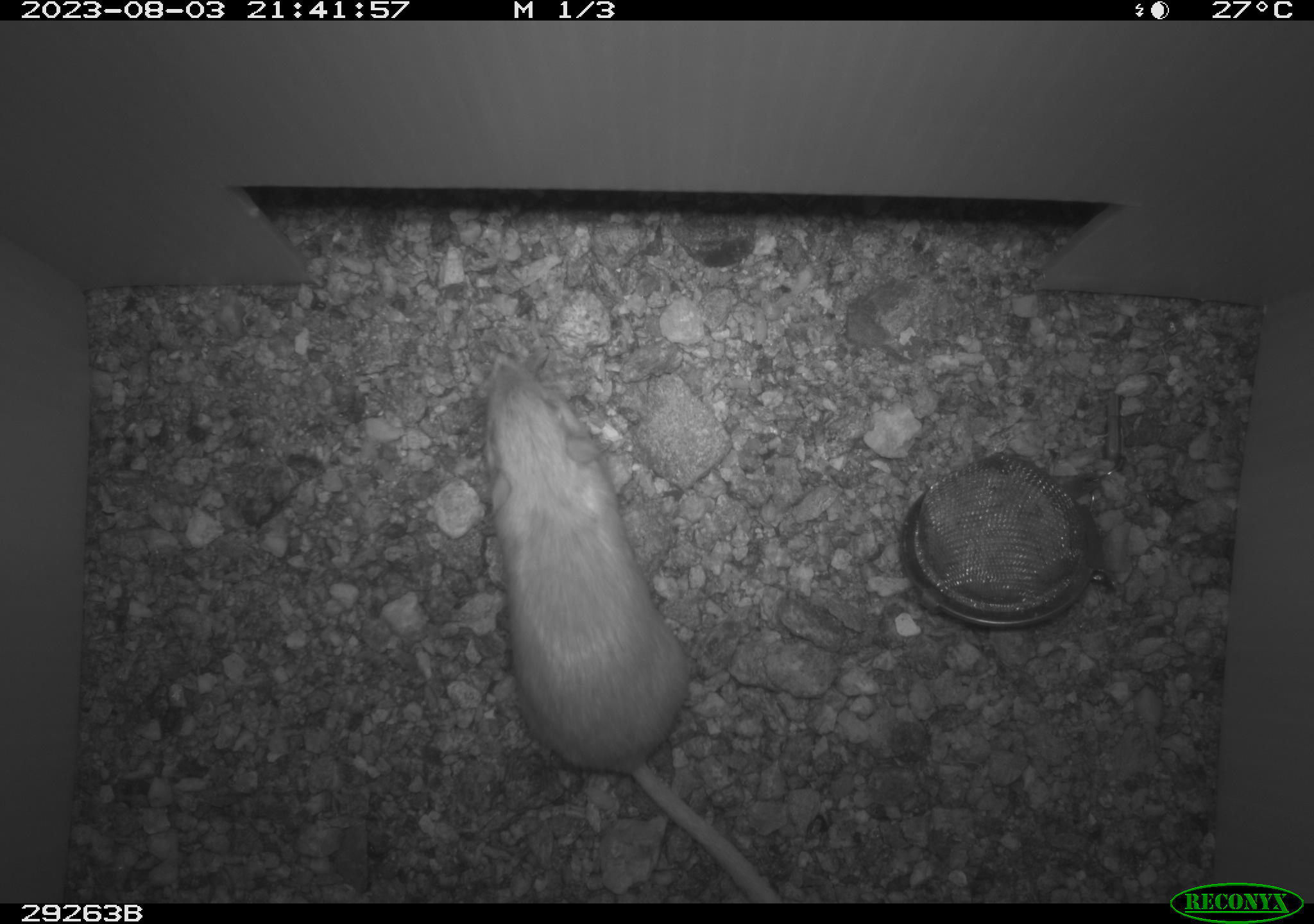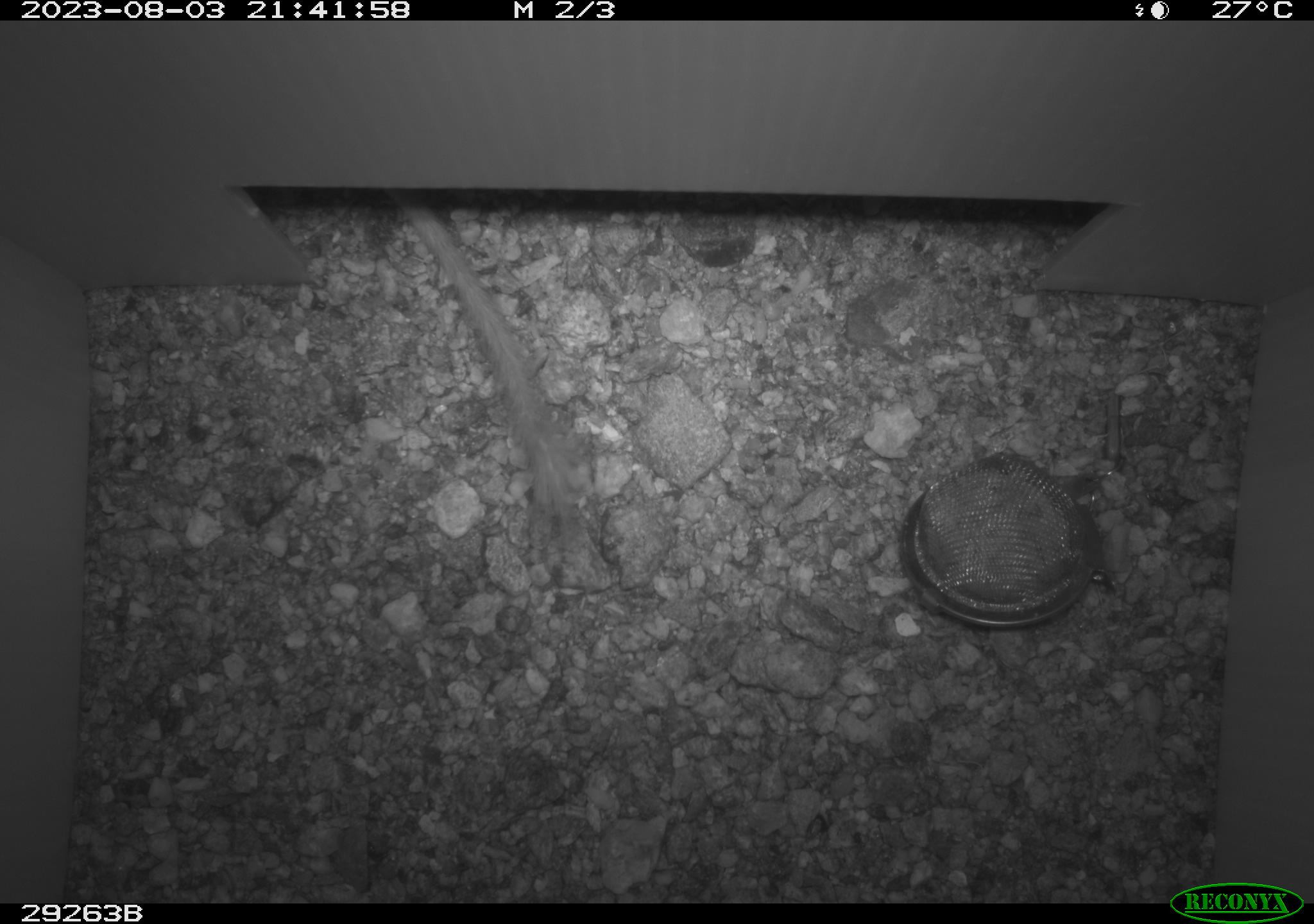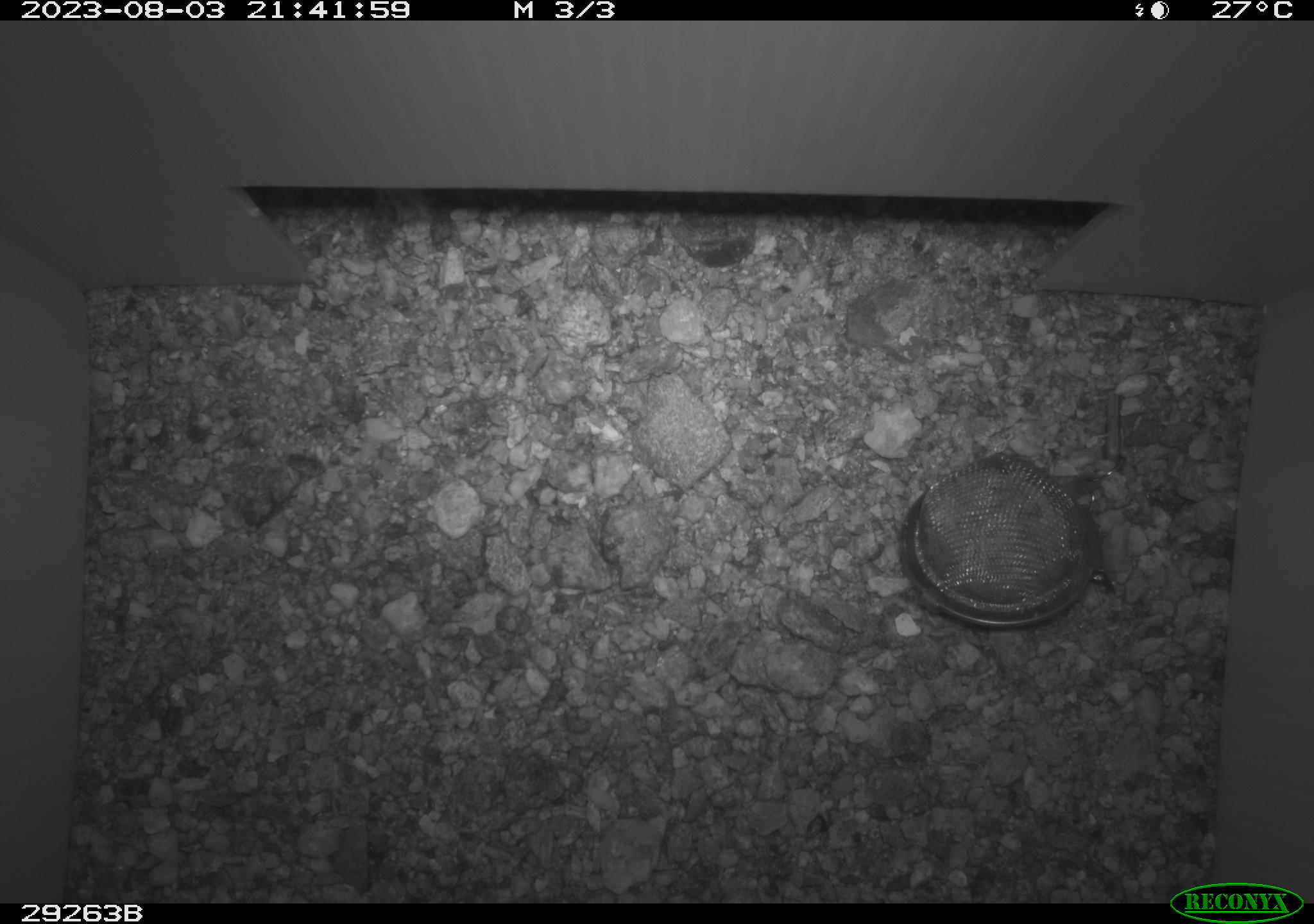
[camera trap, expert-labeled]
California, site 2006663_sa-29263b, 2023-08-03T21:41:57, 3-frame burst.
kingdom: Animalia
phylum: Chordata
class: Mammalia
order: Rodentia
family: Heteromyidae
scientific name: Heteromyidae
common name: kangaroo rats and pocket mice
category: heteromyidae family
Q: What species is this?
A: Heteromyidae family (kangaroo rats and pocket mice) (Heteromyidae).